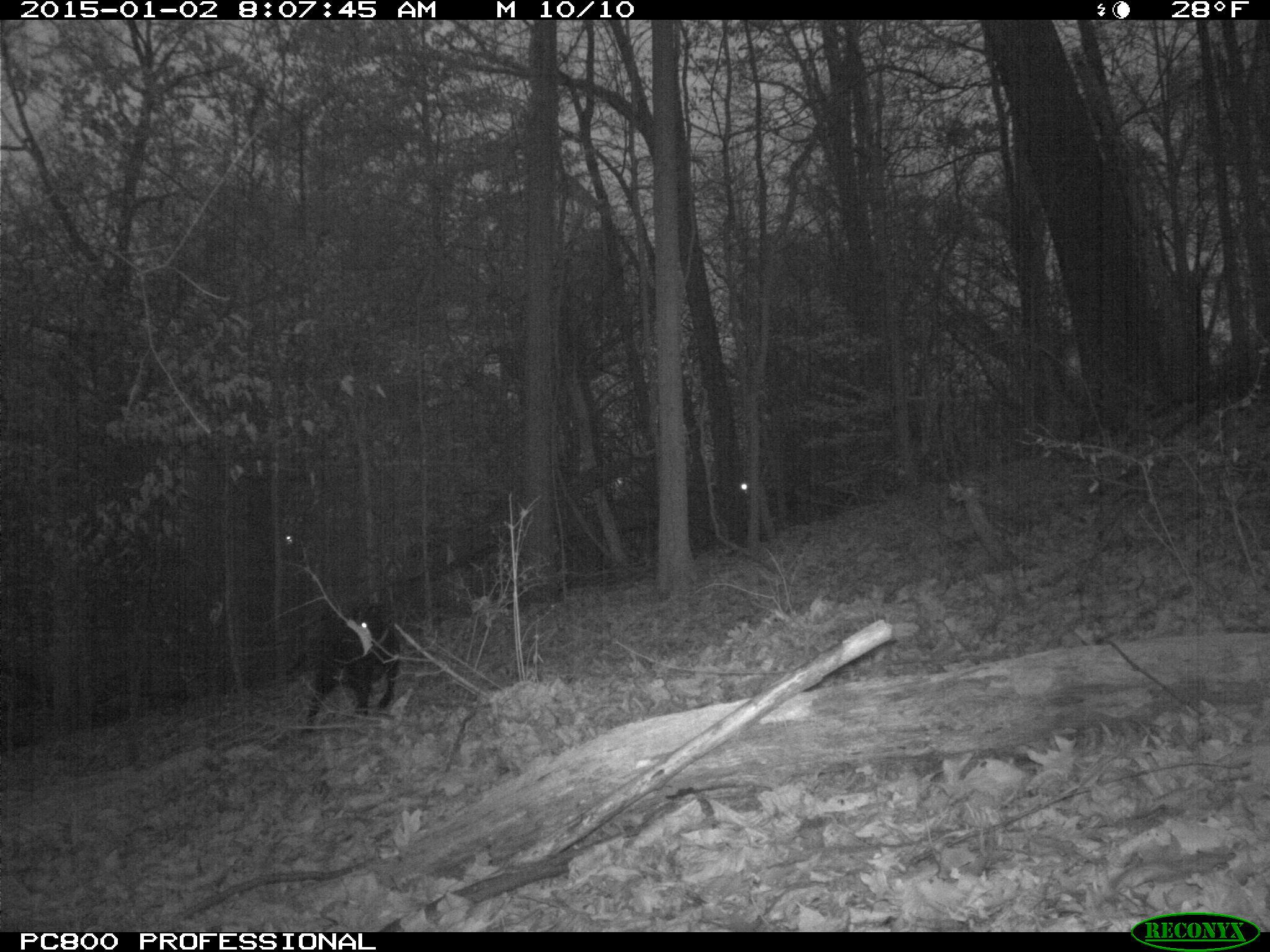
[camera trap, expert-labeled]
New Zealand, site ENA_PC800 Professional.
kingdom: Animalia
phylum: Chordata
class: Mammalia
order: Carnivora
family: Canidae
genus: Canis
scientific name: Canis familiaris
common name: domestic dog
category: dog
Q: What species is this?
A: Dog (domestic dog) (Canis familiaris).